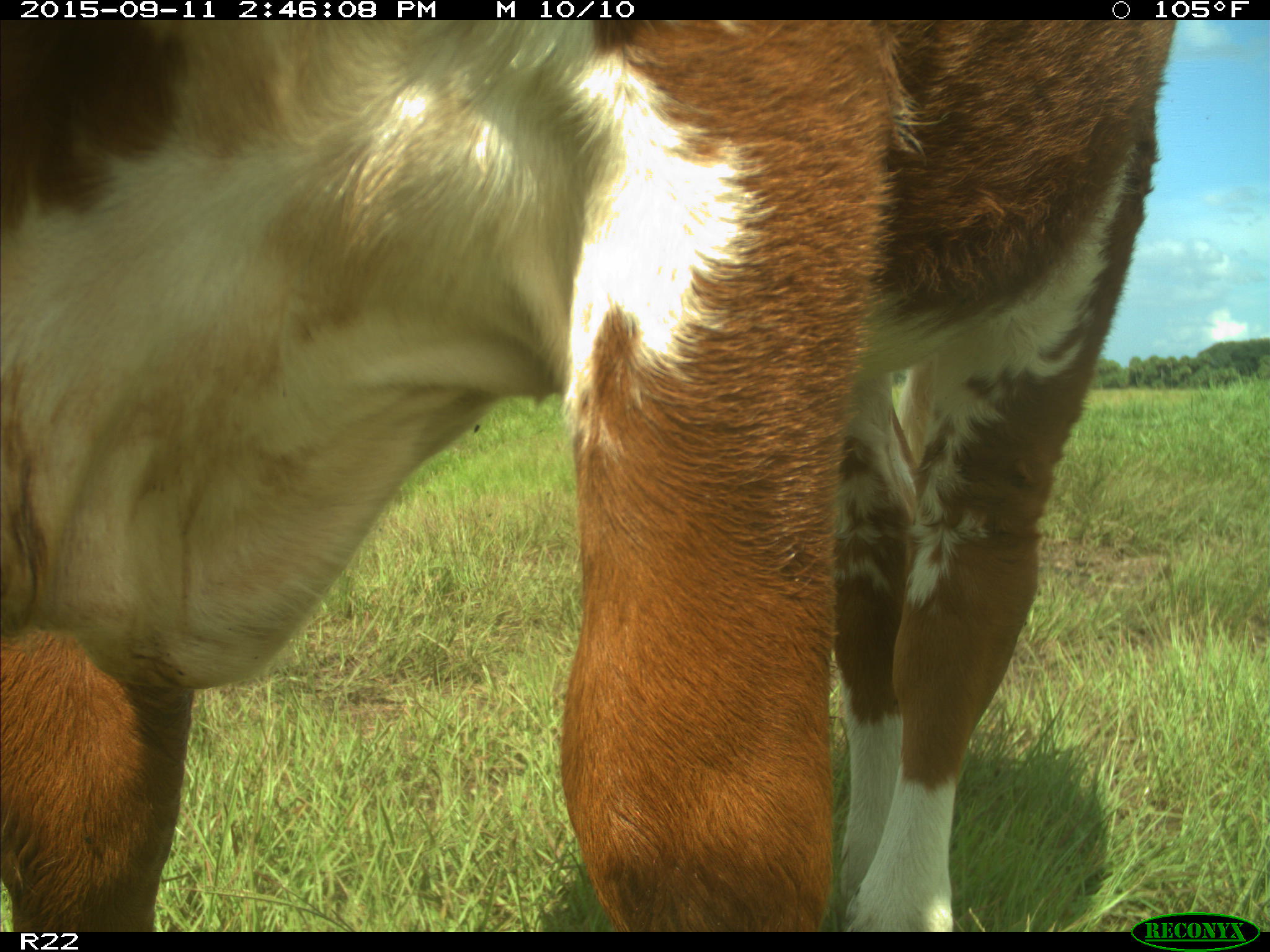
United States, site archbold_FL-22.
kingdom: Animalia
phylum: Chordata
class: Mammalia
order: Artiodactyla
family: Bovidae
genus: Bos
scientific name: Bos taurus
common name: domestic cow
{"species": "Bos taurus (domestic cow)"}